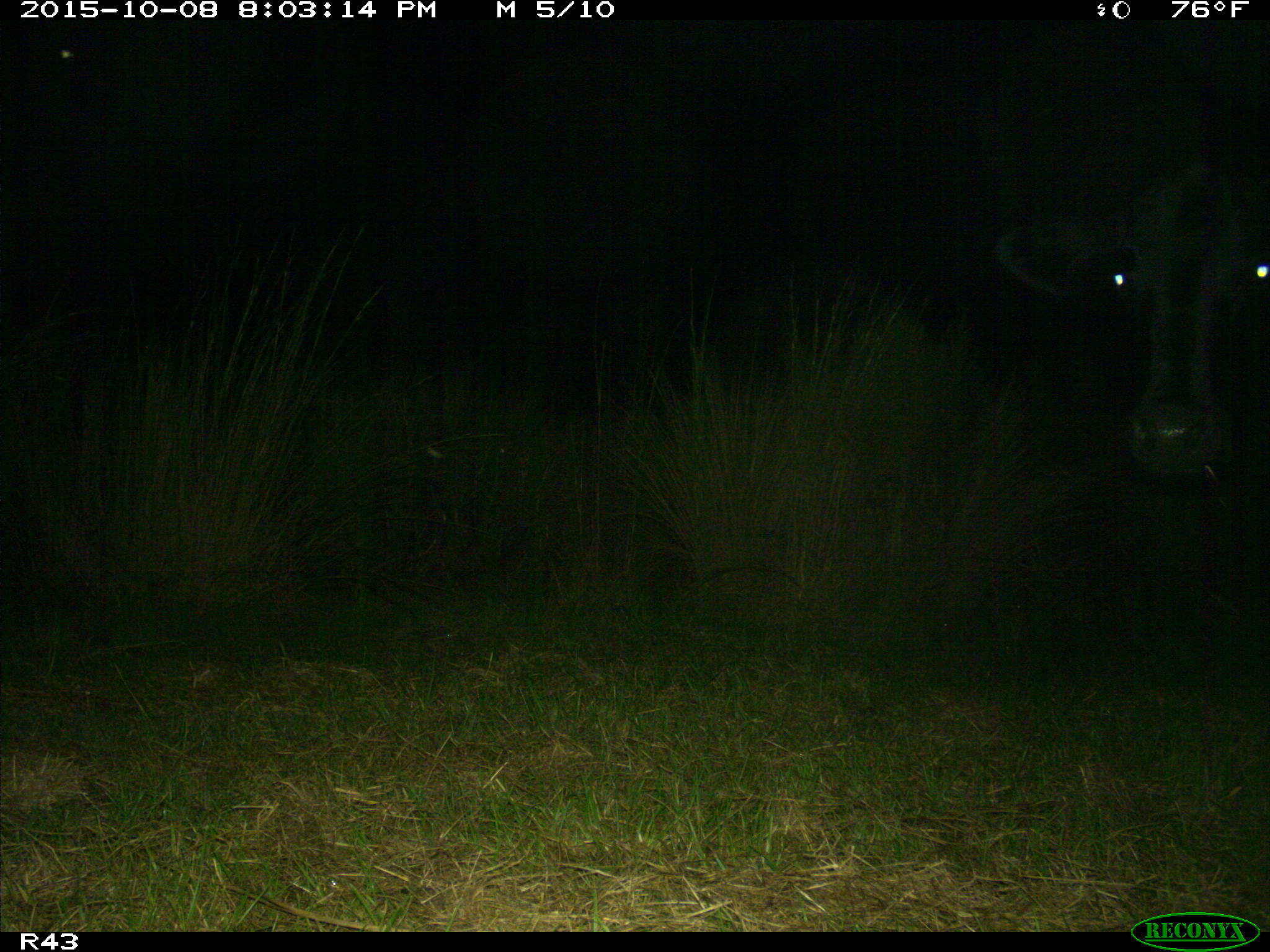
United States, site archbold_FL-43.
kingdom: Animalia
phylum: Chordata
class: Mammalia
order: Artiodactyla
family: Bovidae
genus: Bos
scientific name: Bos taurus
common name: domestic cow